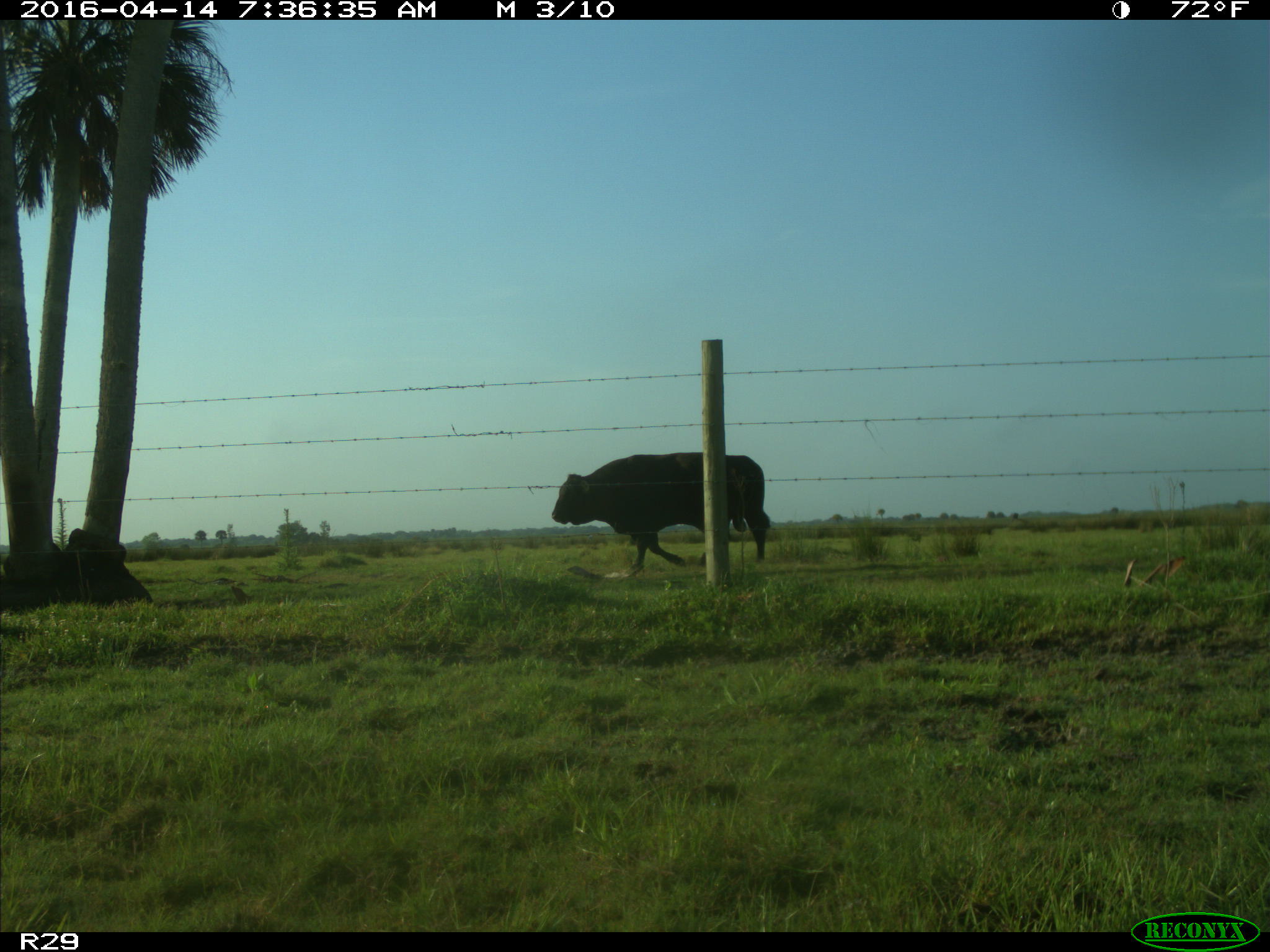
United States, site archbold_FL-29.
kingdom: Animalia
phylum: Chordata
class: Mammalia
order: Artiodactyla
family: Bovidae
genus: Bos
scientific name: Bos taurus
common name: domestic cow